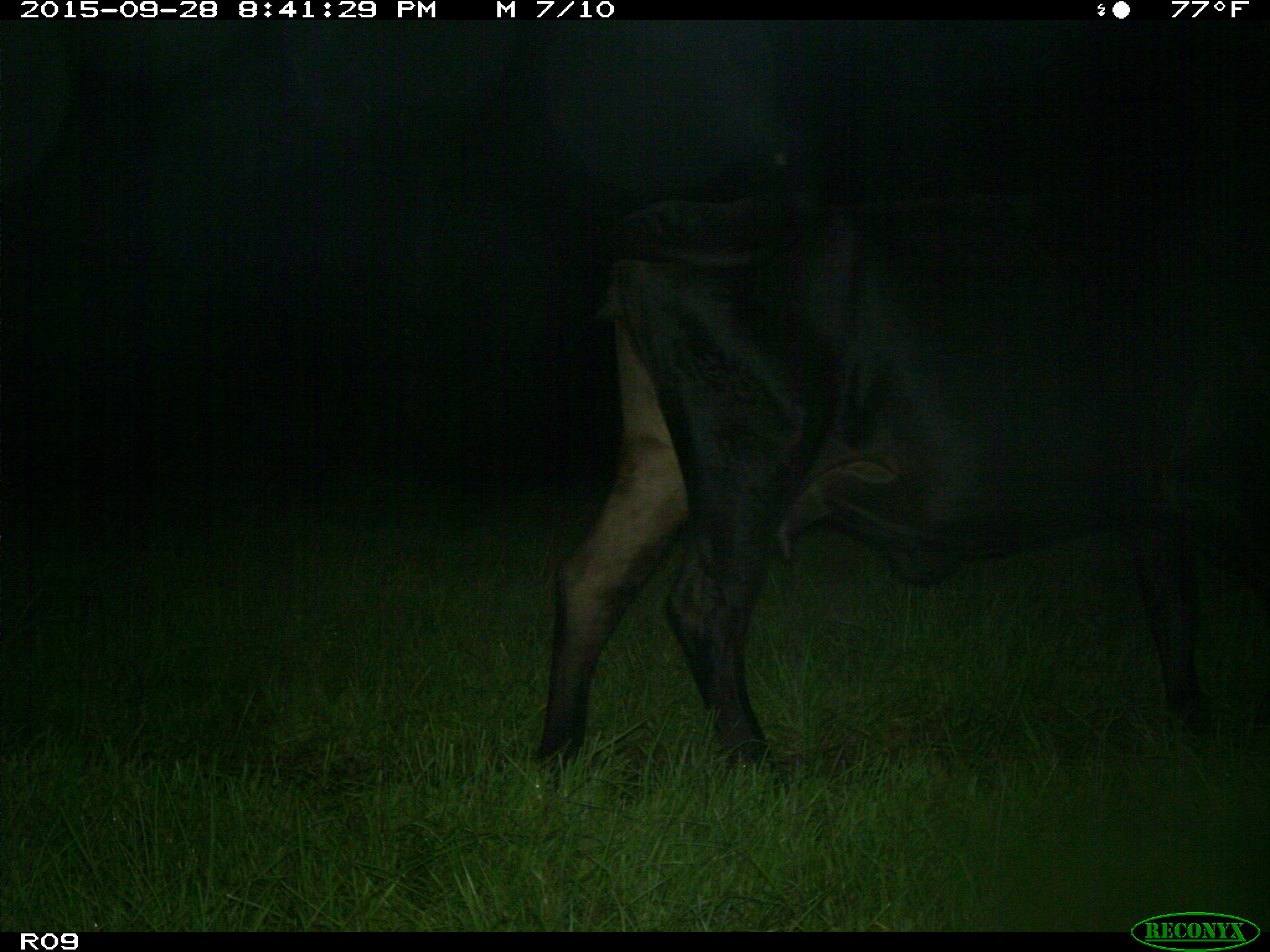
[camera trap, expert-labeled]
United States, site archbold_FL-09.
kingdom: Animalia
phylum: Chordata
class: Mammalia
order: Artiodactyla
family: Bovidae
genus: Bos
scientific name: Bos taurus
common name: domestic cow